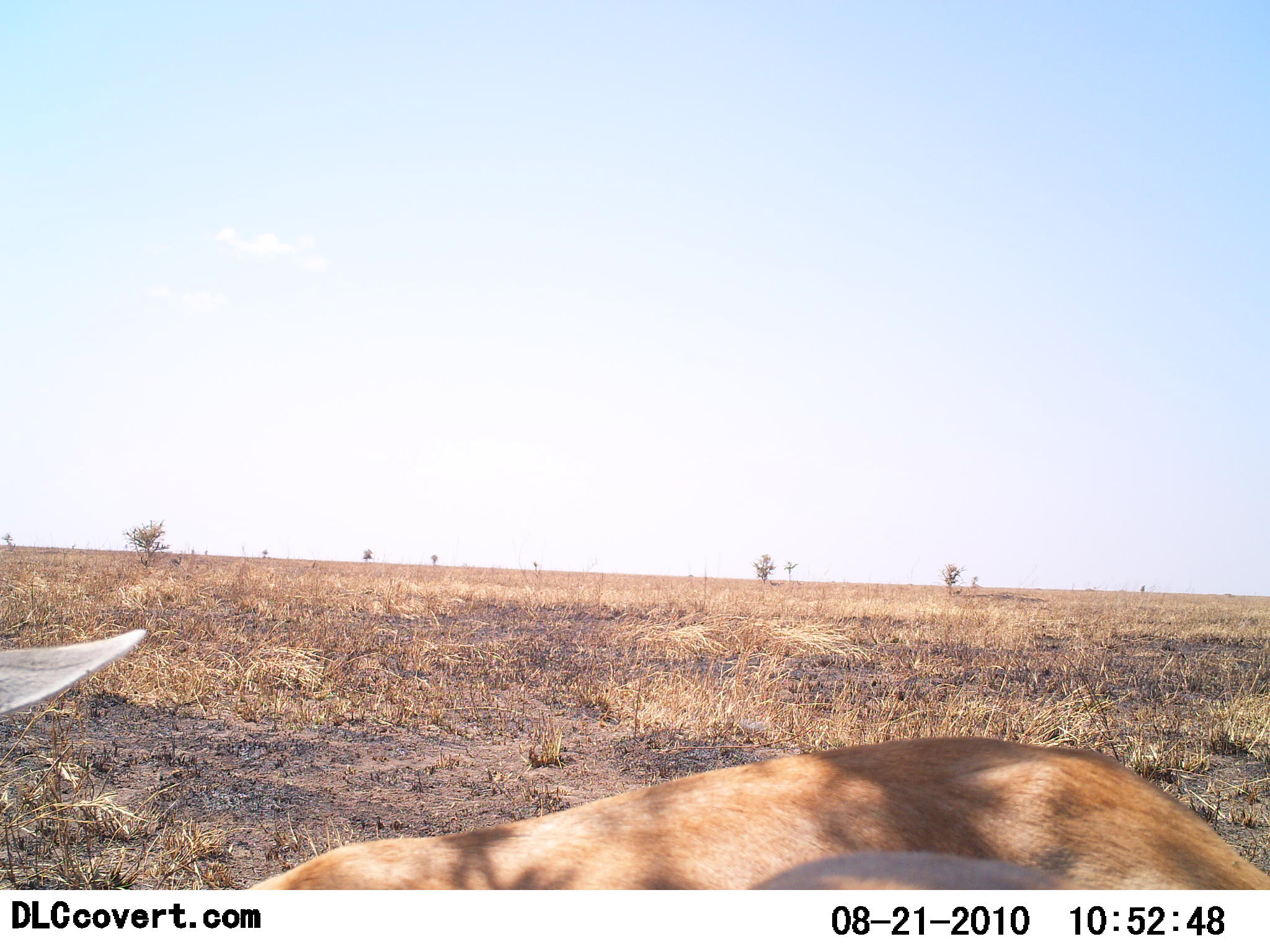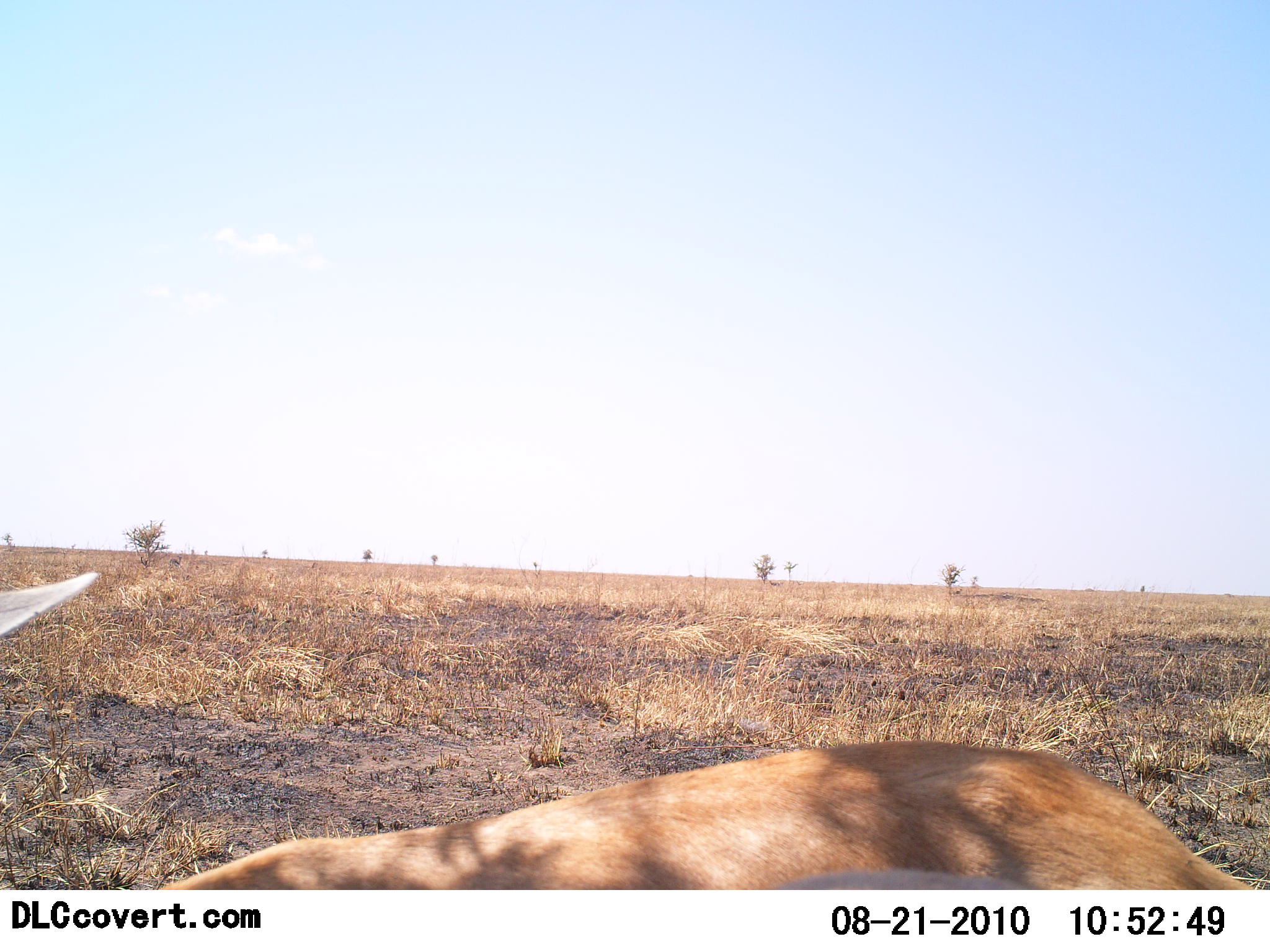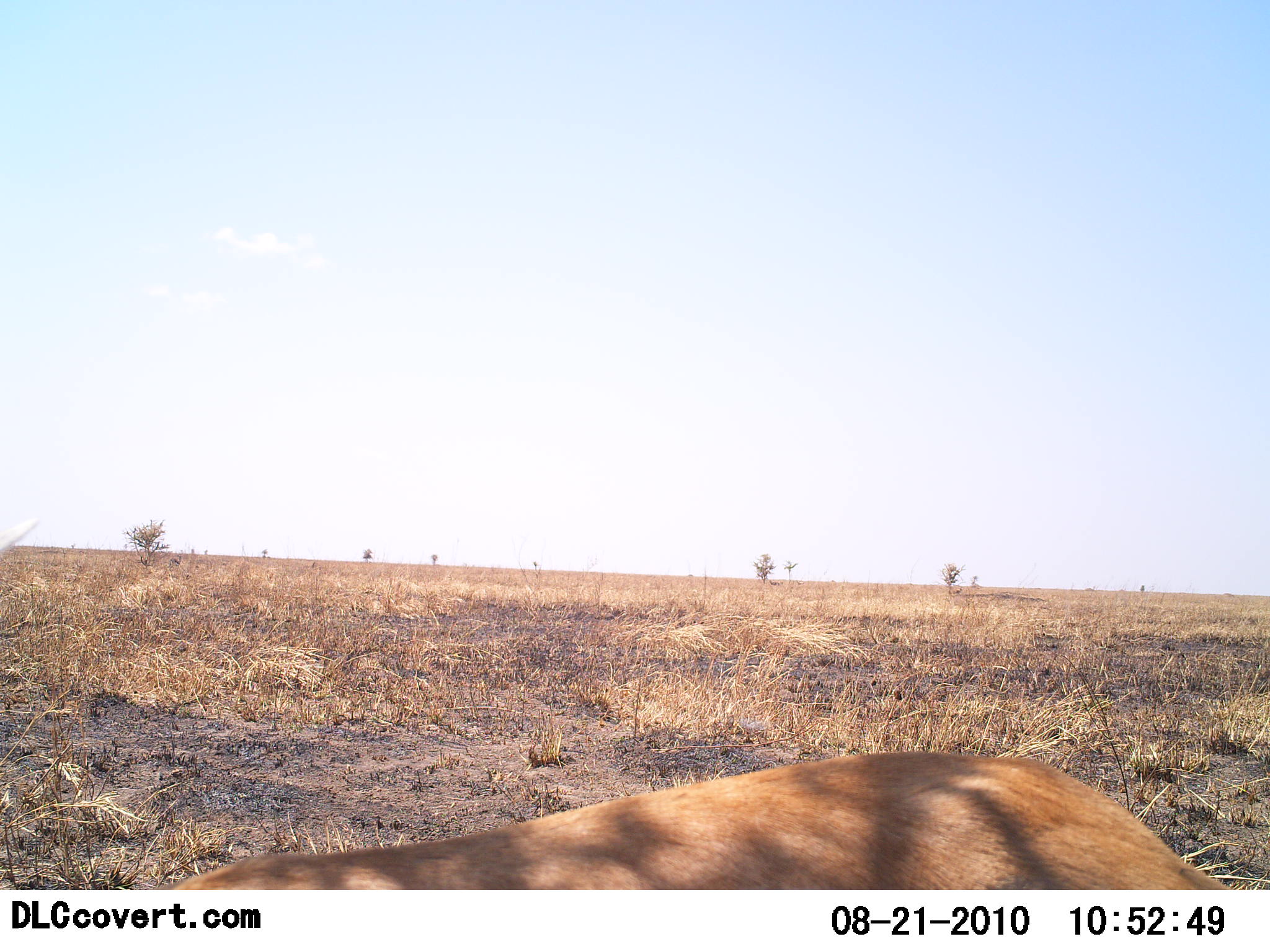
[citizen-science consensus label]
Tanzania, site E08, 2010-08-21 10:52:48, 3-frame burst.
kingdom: Animalia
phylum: Chordata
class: Mammalia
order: Artiodactyla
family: Bovidae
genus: Nanger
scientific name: Nanger granti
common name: grant's gazelle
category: gazellegrants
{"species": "gazellegrants (grant's gazelle) (Nanger granti)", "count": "1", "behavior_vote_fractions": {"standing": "29%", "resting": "57%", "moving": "14%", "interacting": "0%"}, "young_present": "0%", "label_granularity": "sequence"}